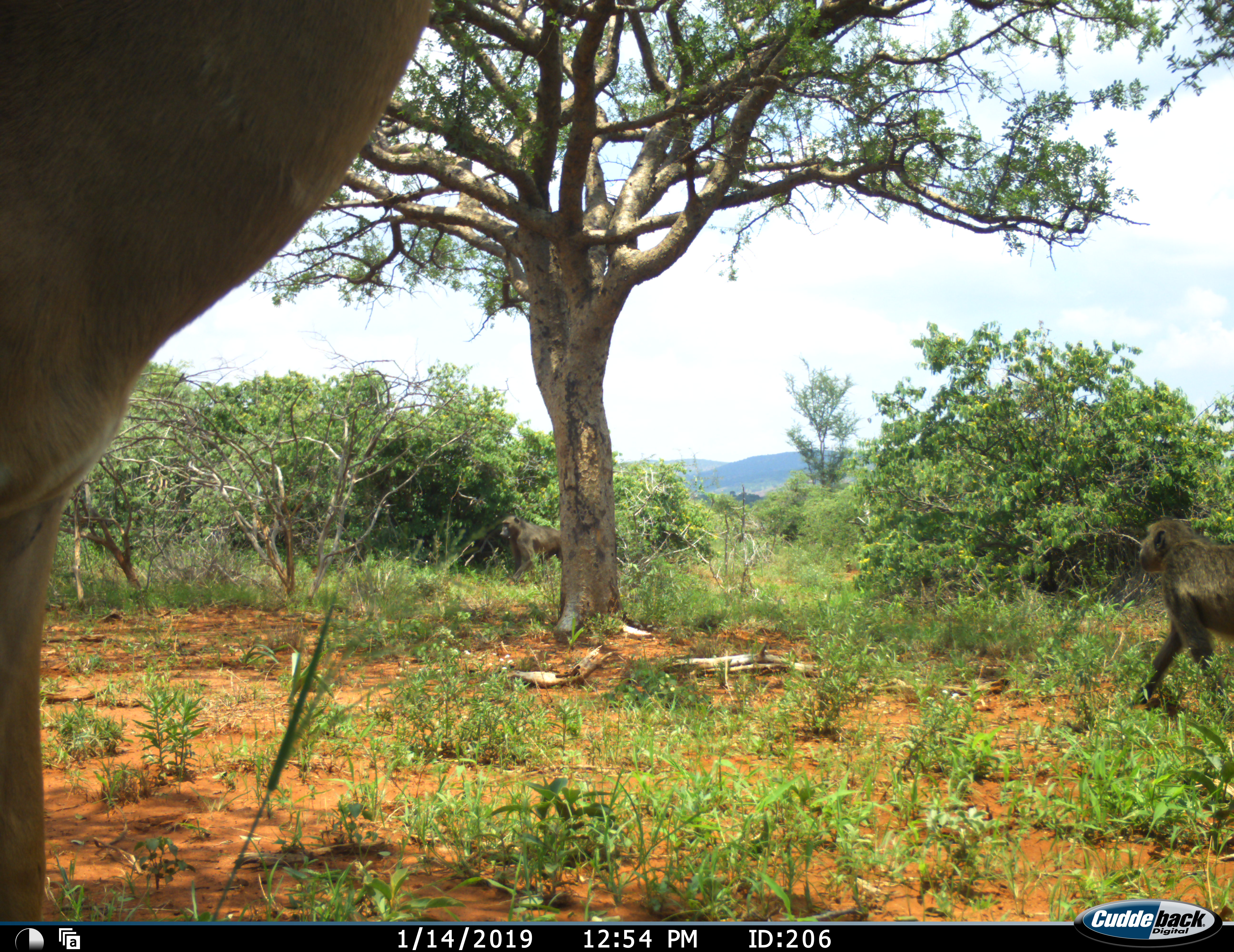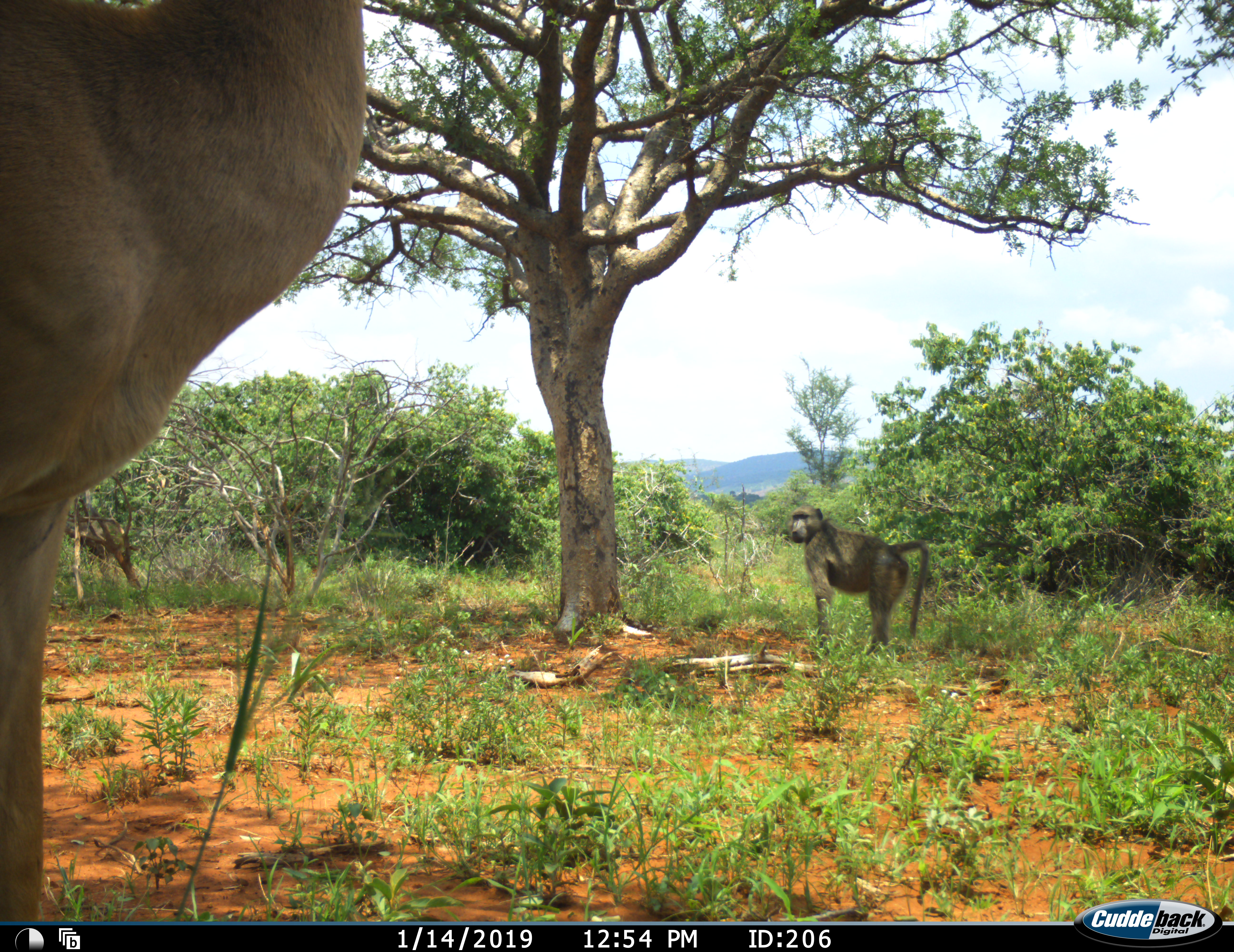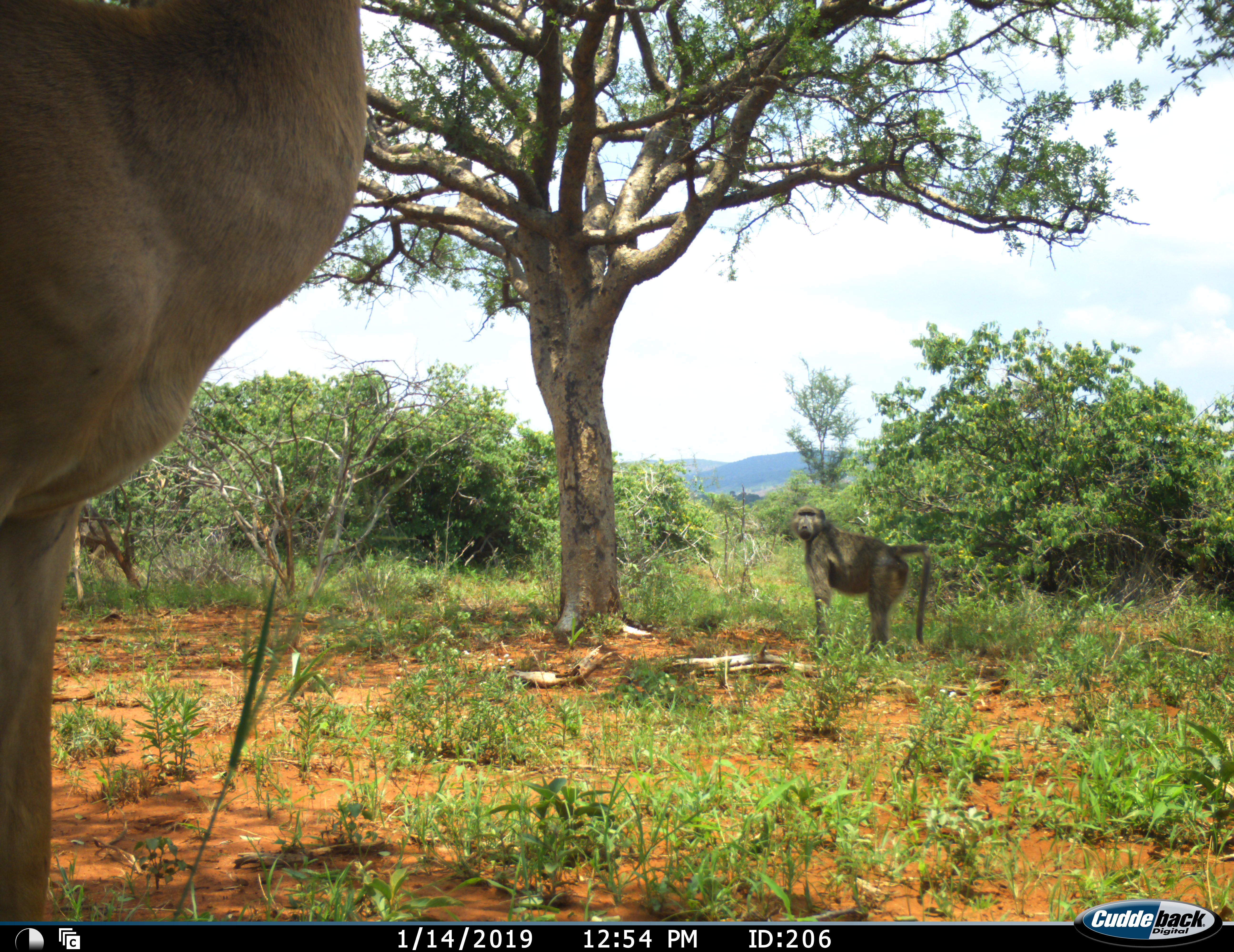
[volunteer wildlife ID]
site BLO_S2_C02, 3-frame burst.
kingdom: Animalia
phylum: Chordata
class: Mammalia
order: Primates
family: Cercopithecidae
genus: Papio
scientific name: Papio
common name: baboon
Baboon (Papio), count 2. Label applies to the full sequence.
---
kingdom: Animalia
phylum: Chordata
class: Mammalia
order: Artiodactyla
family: Bovidae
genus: Aepyceros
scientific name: Aepyceros melampus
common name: impala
Impala (Aepyceros melampus), count 1. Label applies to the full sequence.